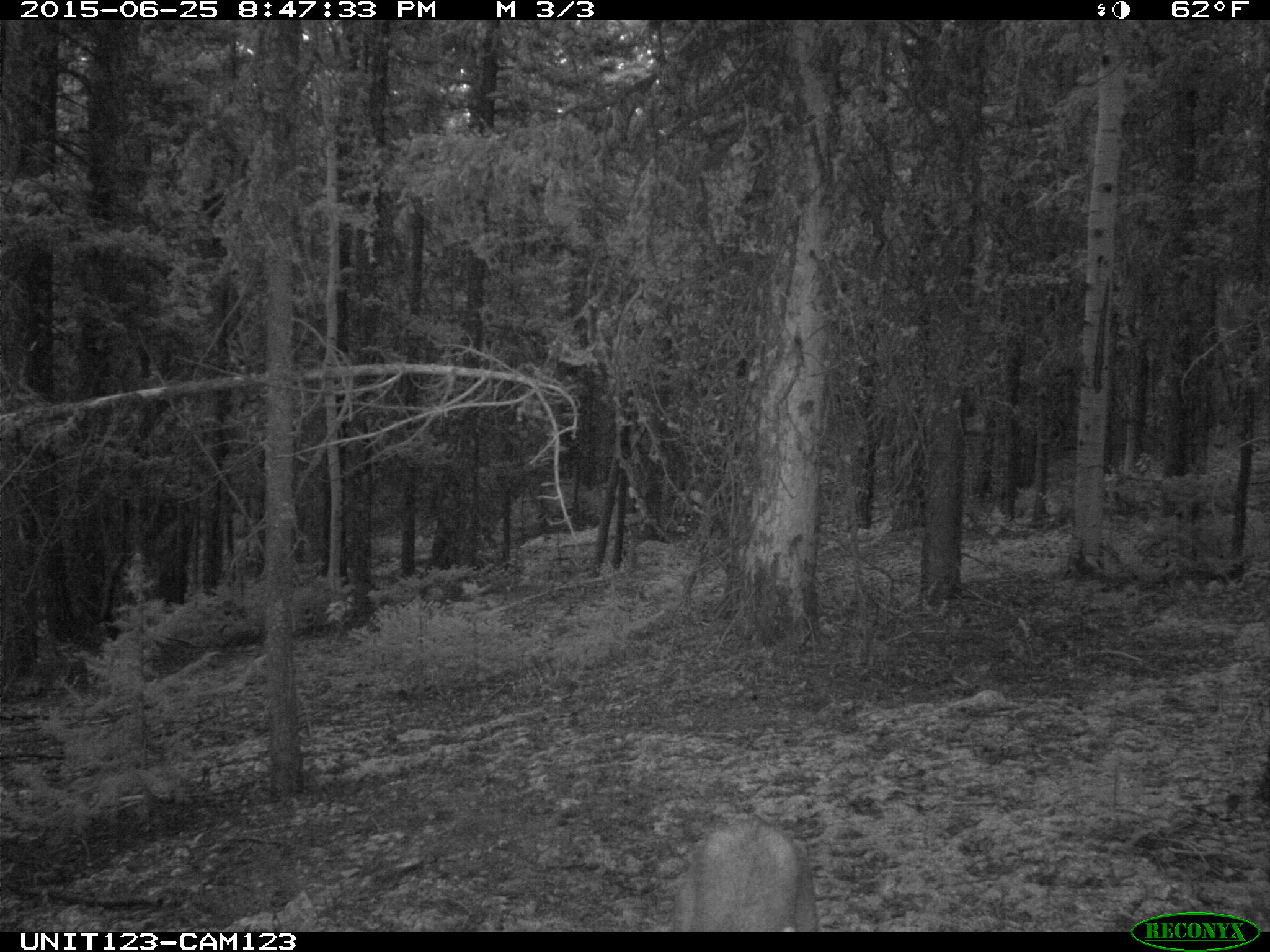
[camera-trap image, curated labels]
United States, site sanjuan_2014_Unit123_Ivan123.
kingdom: Animalia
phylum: Chordata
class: Mammalia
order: Artiodactyla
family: Cervidae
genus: Odocoileus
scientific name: Odocoileus hemionus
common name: mule deer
Odocoileus hemionus (mule deer).